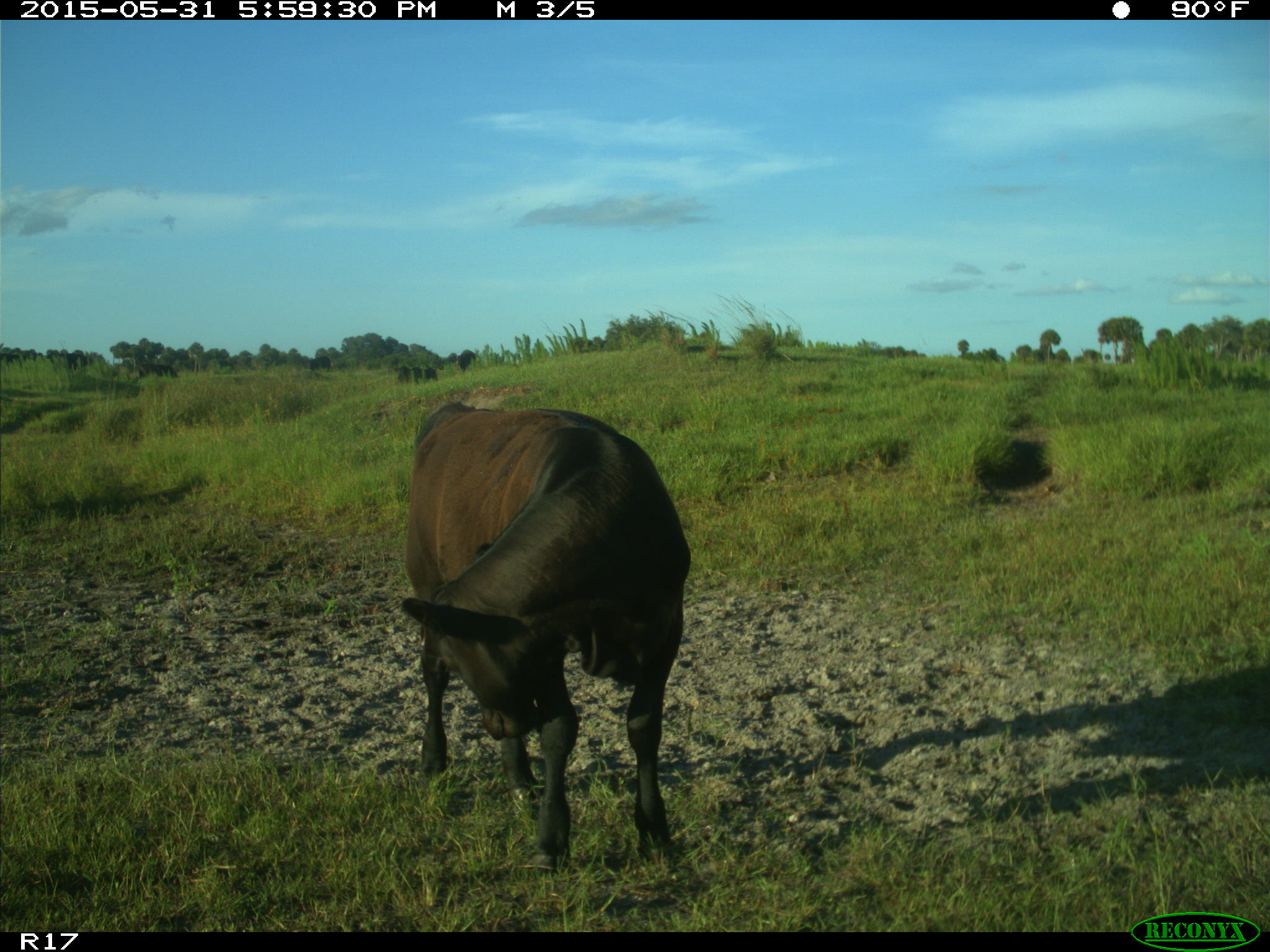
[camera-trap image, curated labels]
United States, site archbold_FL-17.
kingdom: Animalia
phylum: Chordata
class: Mammalia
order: Artiodactyla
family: Bovidae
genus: Bos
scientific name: Bos taurus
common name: domestic cow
Bos taurus (domestic cow).